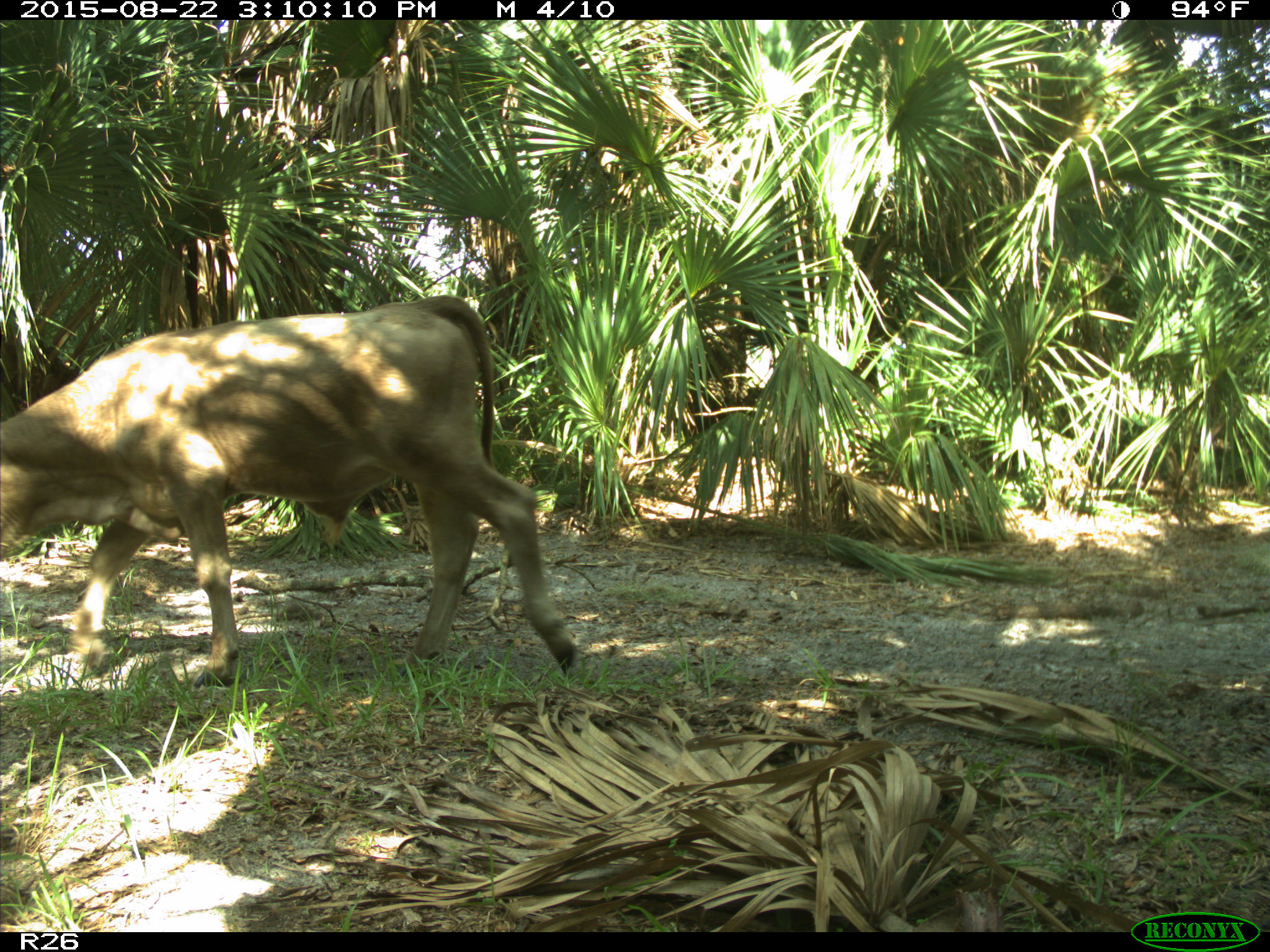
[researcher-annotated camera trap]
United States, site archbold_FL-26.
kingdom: Animalia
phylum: Chordata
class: Mammalia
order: Artiodactyla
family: Bovidae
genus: Bos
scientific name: Bos taurus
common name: domestic cow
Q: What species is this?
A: Bos taurus (domestic cow).